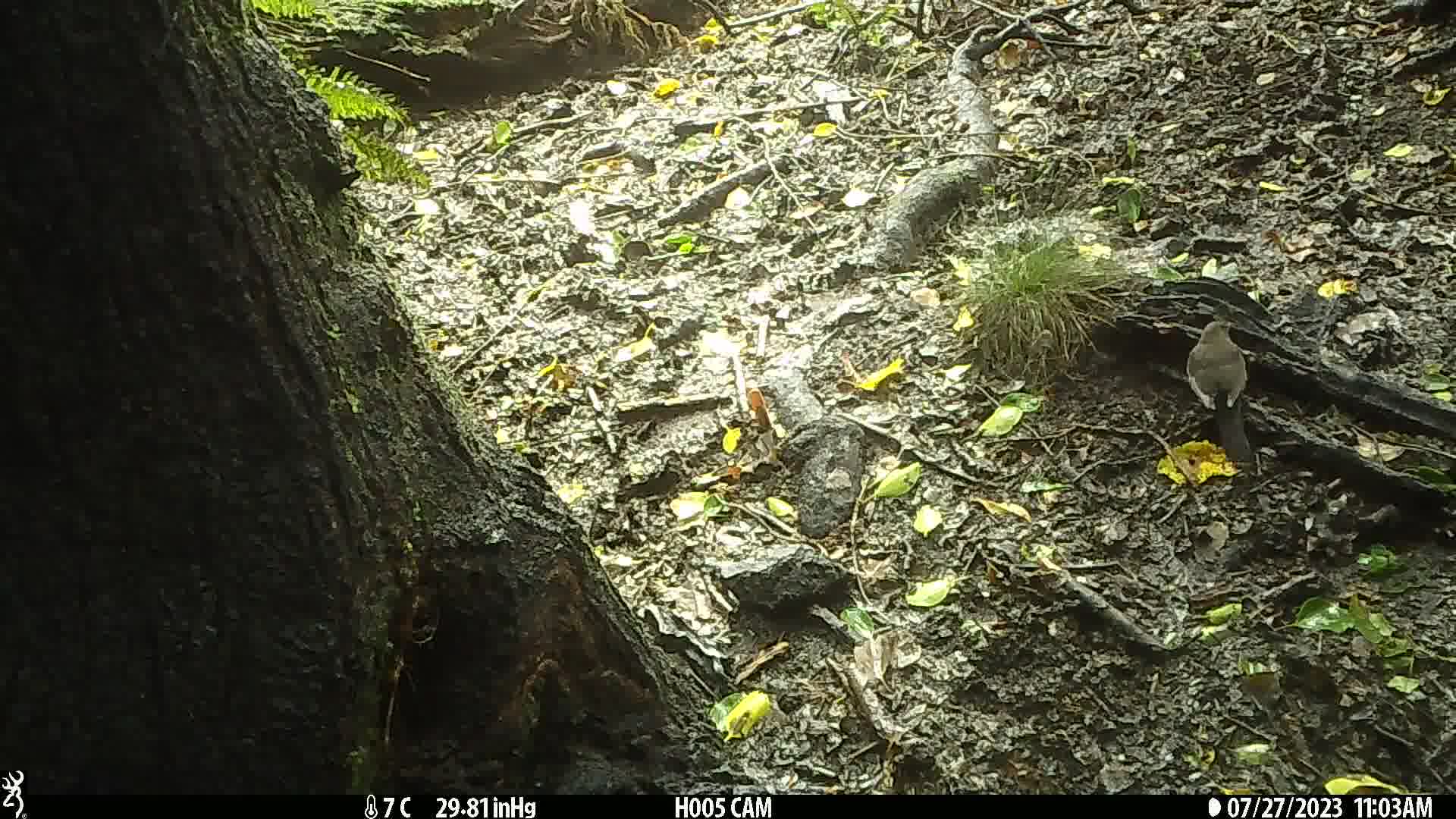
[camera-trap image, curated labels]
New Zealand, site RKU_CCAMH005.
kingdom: Animalia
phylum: Chordata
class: Aves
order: Passeriformes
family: Turdidae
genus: Turdus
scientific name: Turdus merula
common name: eurasian blackbird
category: blackbird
Blackbird (eurasian blackbird) (Turdus merula).